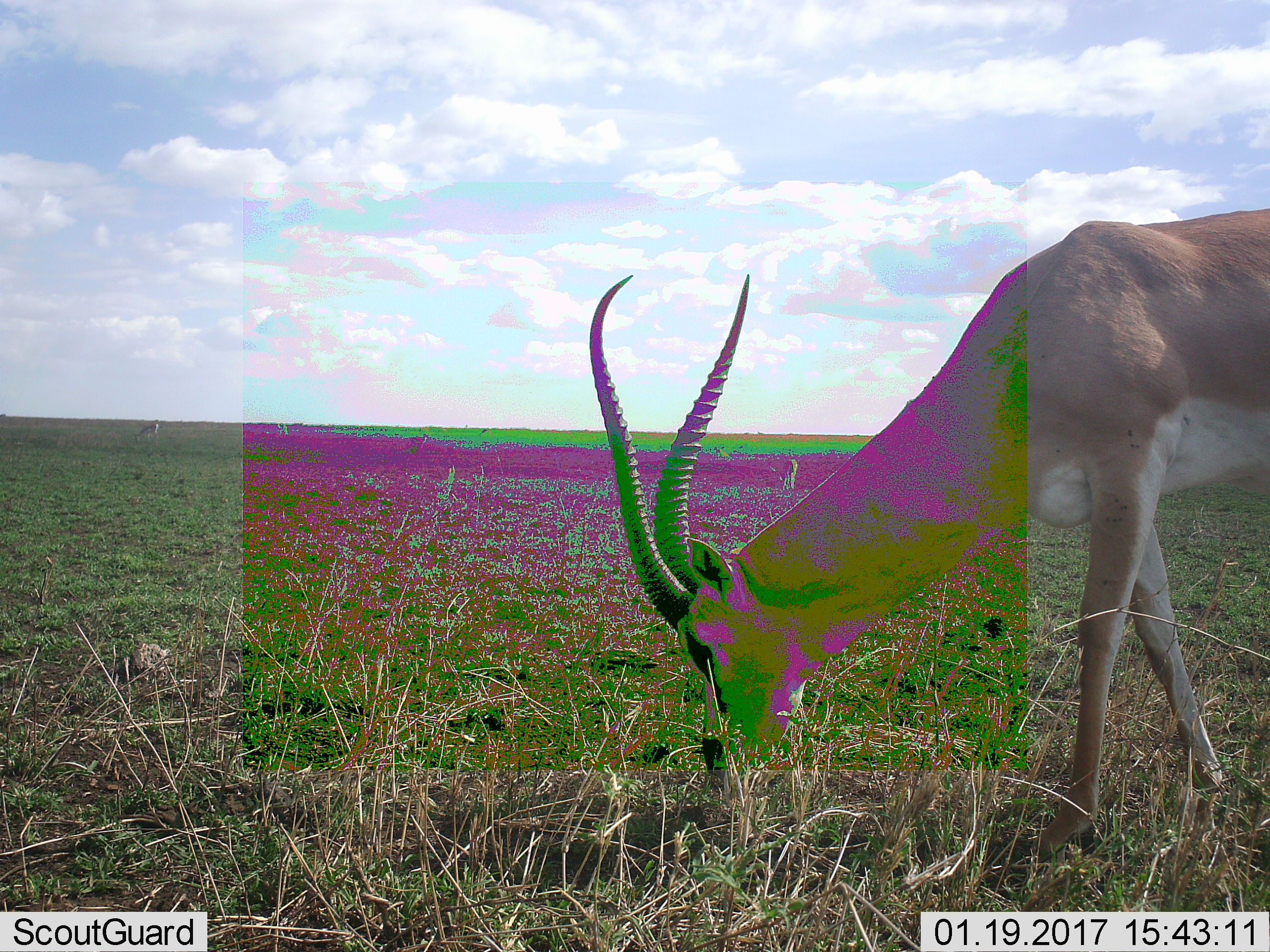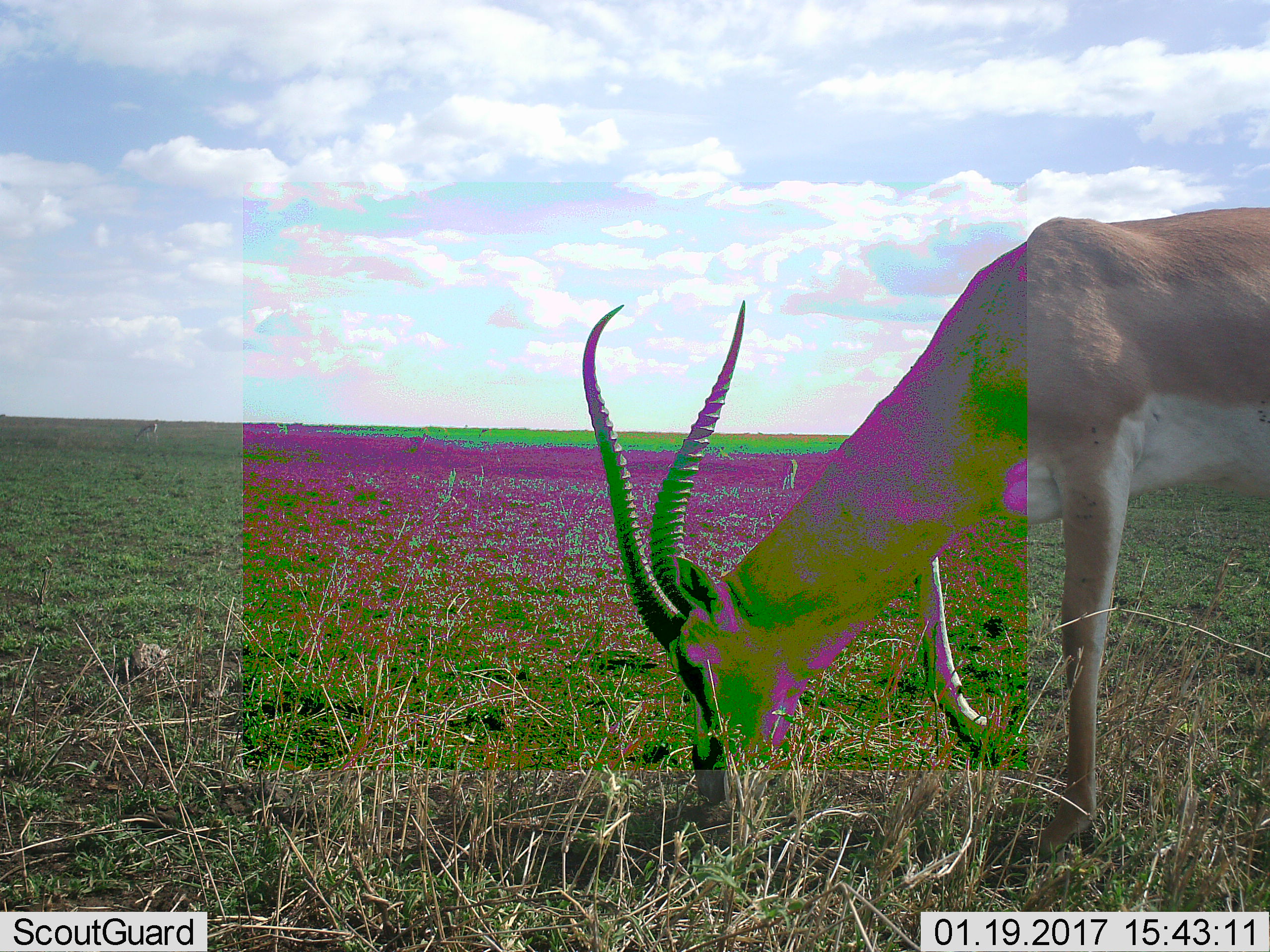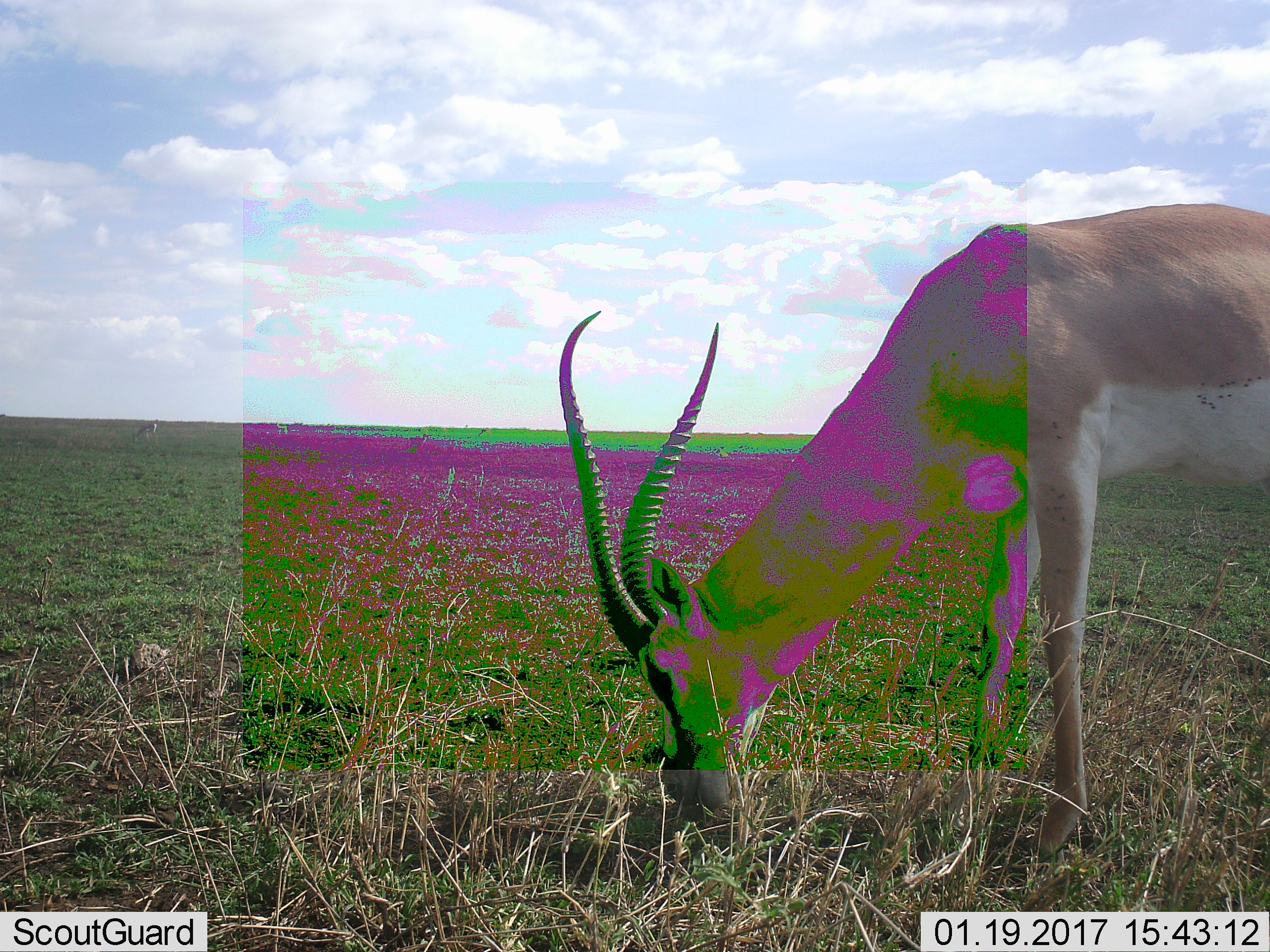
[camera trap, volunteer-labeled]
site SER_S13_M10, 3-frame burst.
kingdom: Animalia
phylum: Chordata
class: Mammalia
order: Artiodactyla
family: Bovidae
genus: Nanger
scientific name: Nanger granti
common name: grant's gazelle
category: gazellegrants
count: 1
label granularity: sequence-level